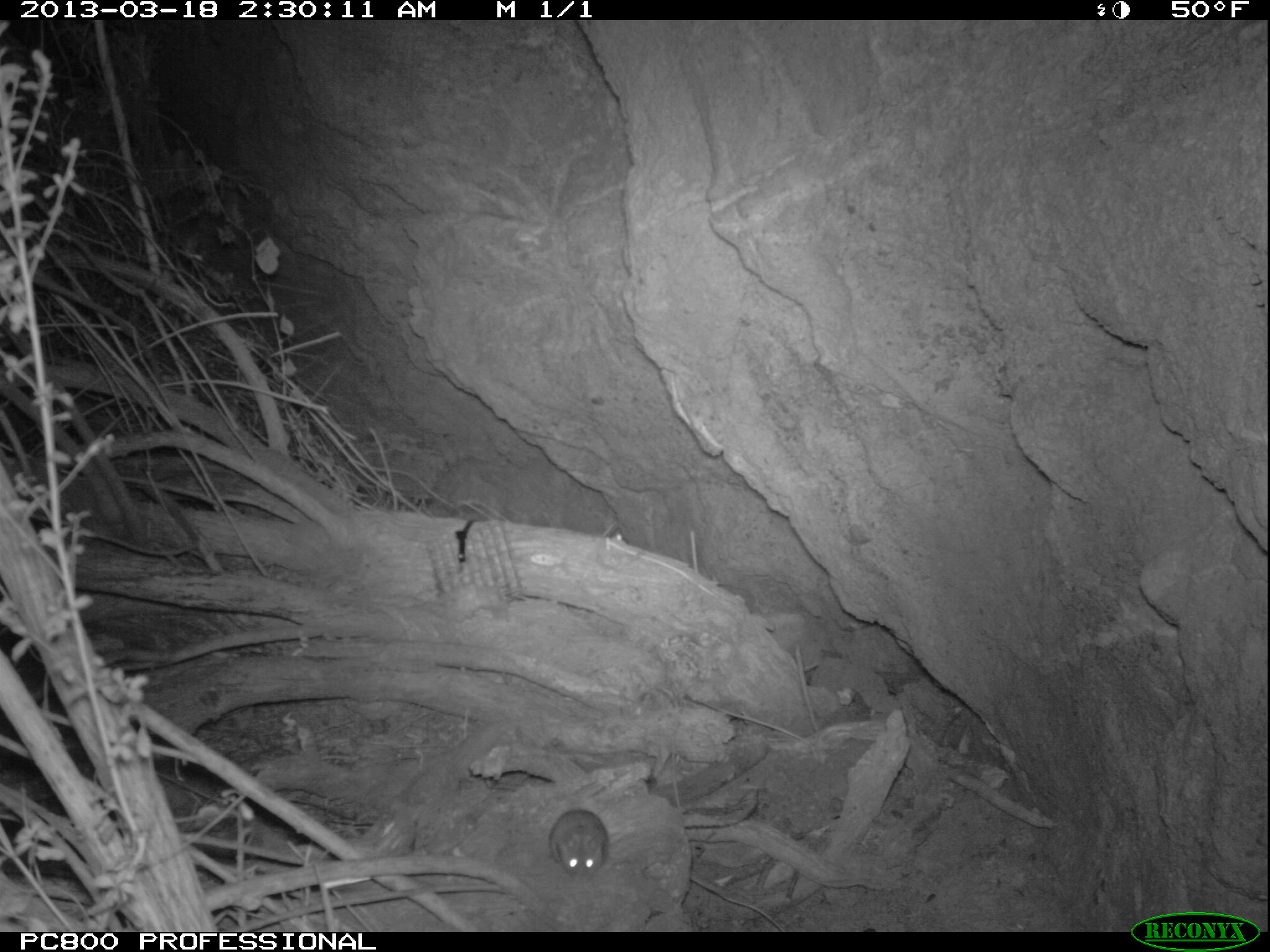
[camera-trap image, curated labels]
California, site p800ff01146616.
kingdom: Animalia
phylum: Chordata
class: Mammalia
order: Rodentia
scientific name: Rodentia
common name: rodent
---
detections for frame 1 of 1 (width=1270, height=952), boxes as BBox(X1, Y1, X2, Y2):
rodent: BBox(548, 808, 610, 885)